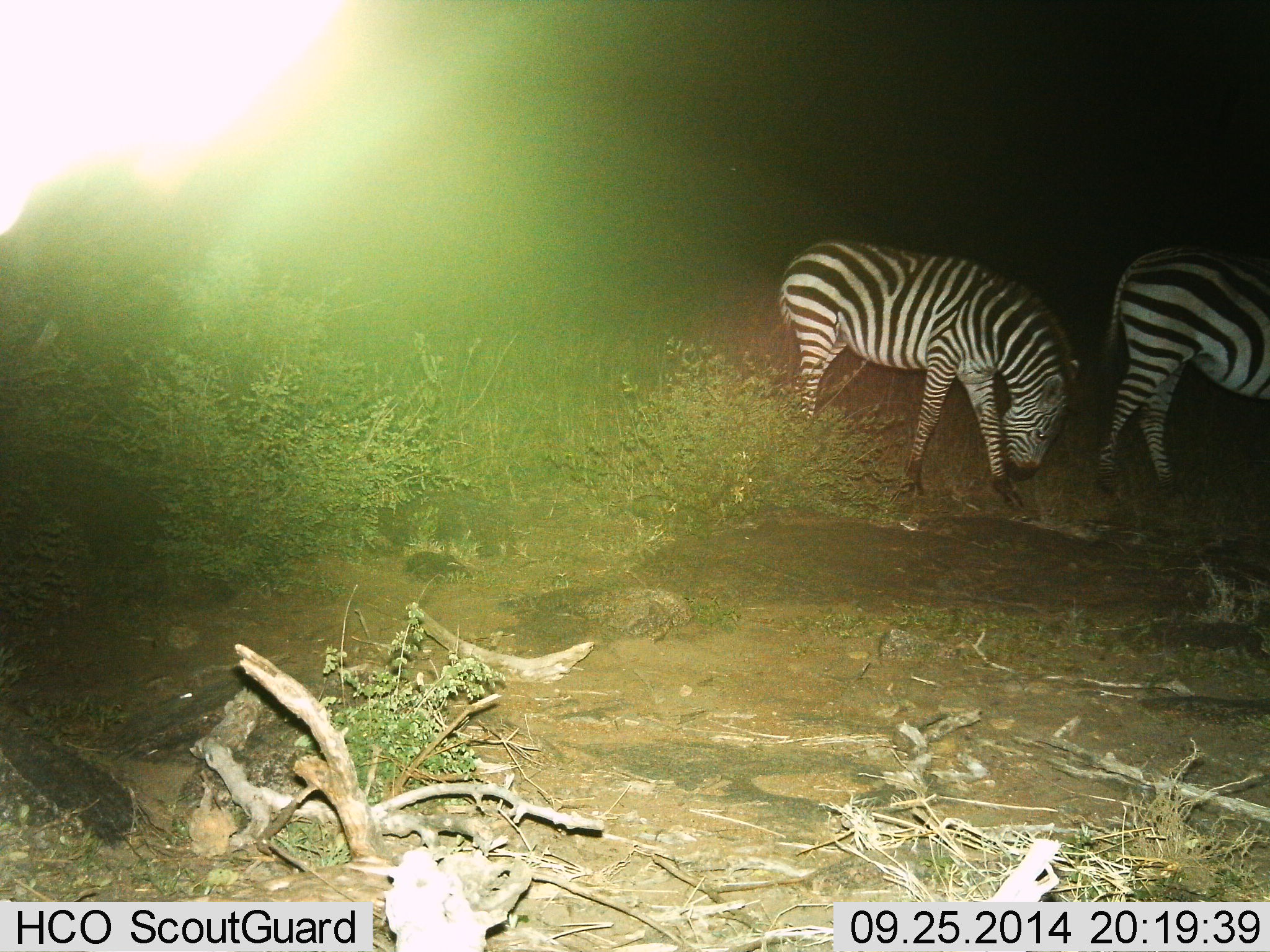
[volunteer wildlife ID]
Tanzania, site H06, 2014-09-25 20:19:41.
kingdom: Animalia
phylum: Chordata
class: Mammalia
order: Perissodactyla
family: Equidae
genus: Equus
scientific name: Equus quagga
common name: plains zebra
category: zebra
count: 2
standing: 36%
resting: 0%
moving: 29%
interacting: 0%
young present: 0%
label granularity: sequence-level